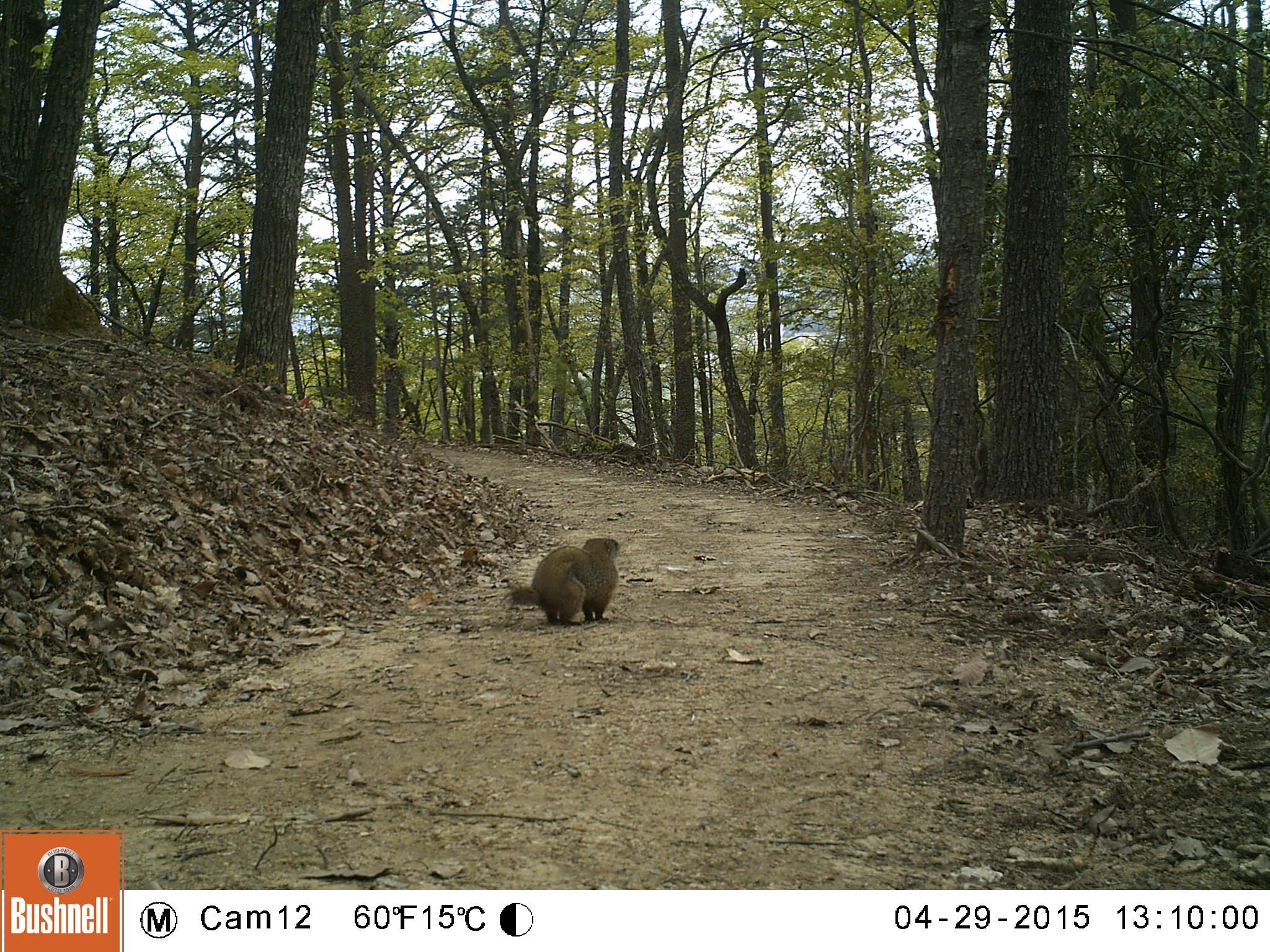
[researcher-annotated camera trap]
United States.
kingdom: Animalia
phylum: Chordata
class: Mammalia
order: Rodentia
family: Sciuridae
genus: Marmota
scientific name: Marmota monax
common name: woodchuck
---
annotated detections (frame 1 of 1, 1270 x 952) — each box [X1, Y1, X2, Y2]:
Woodchuck: [503, 533, 629, 628]